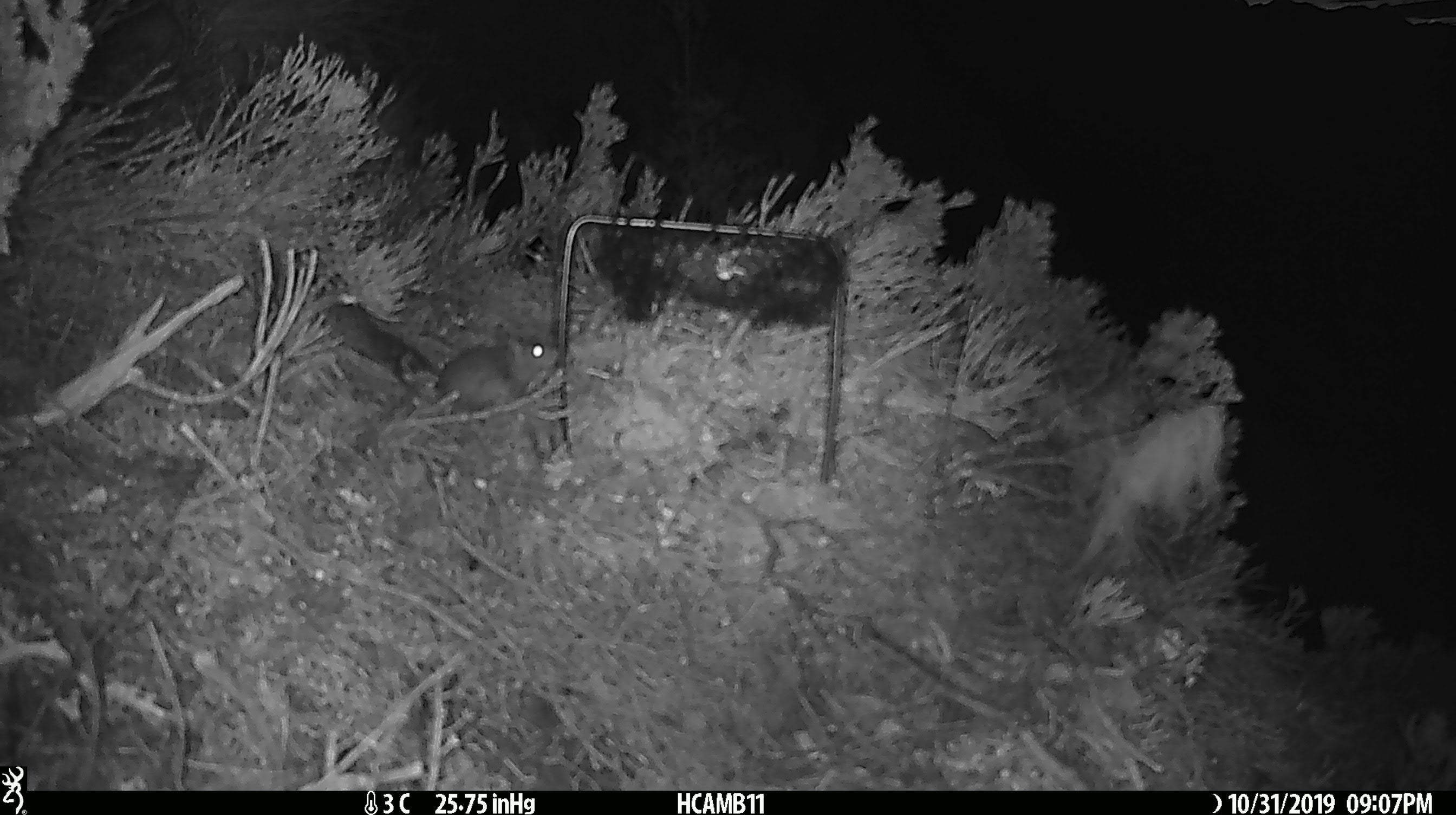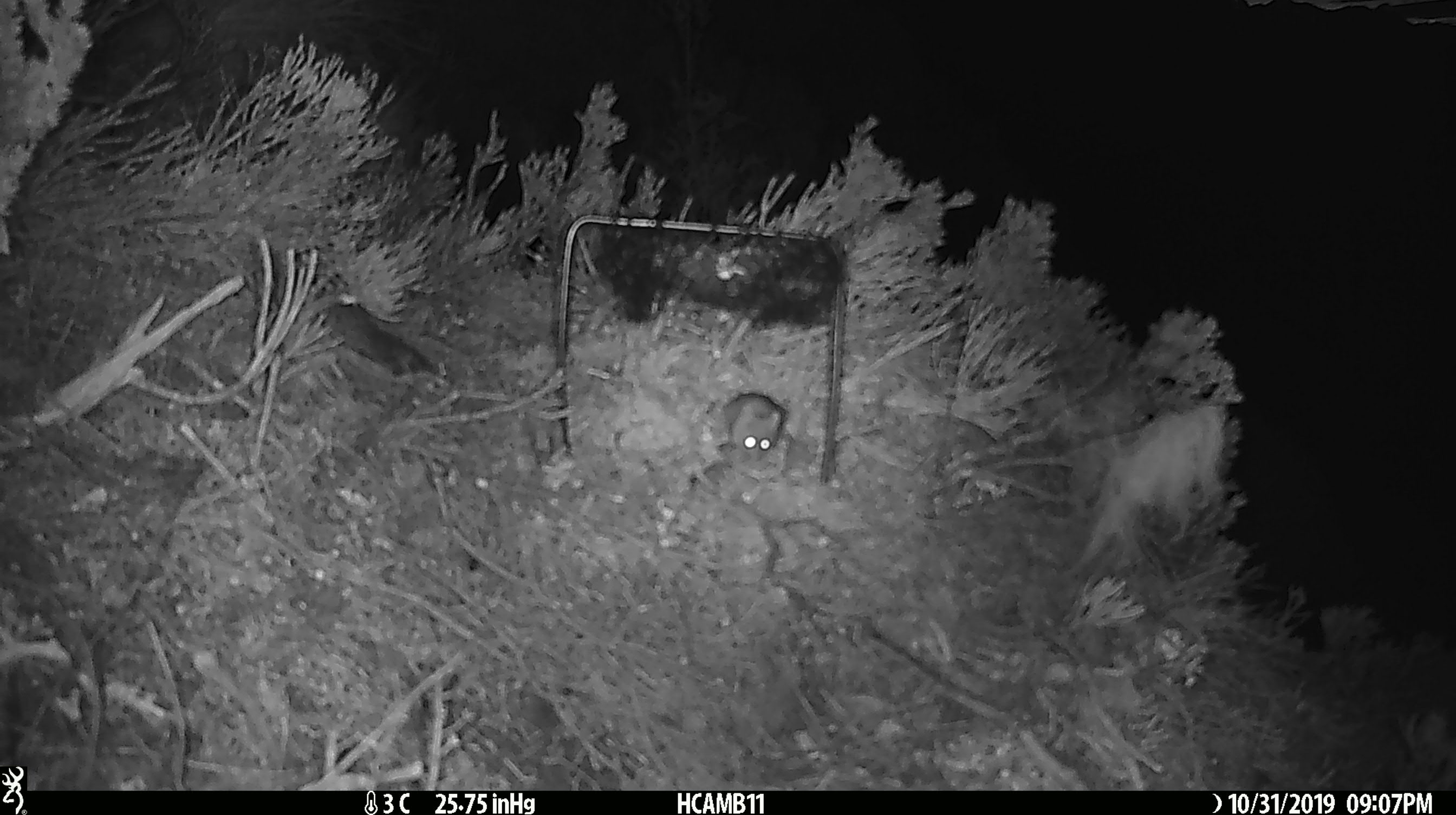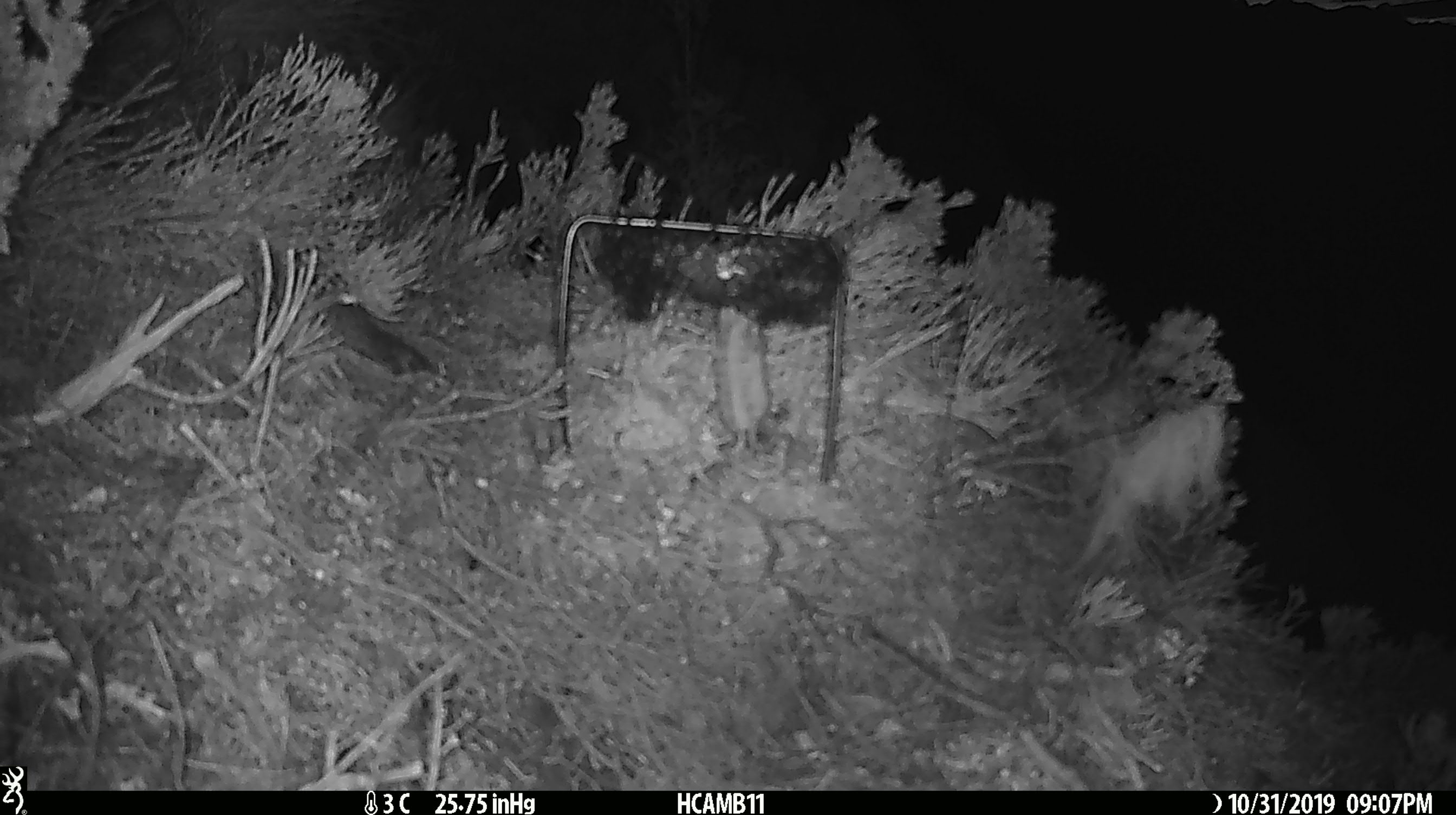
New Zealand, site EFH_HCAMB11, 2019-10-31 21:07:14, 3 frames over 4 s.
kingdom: Animalia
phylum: Chordata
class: Mammalia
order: Rodentia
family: Muridae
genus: Mus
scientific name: Mus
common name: mouse